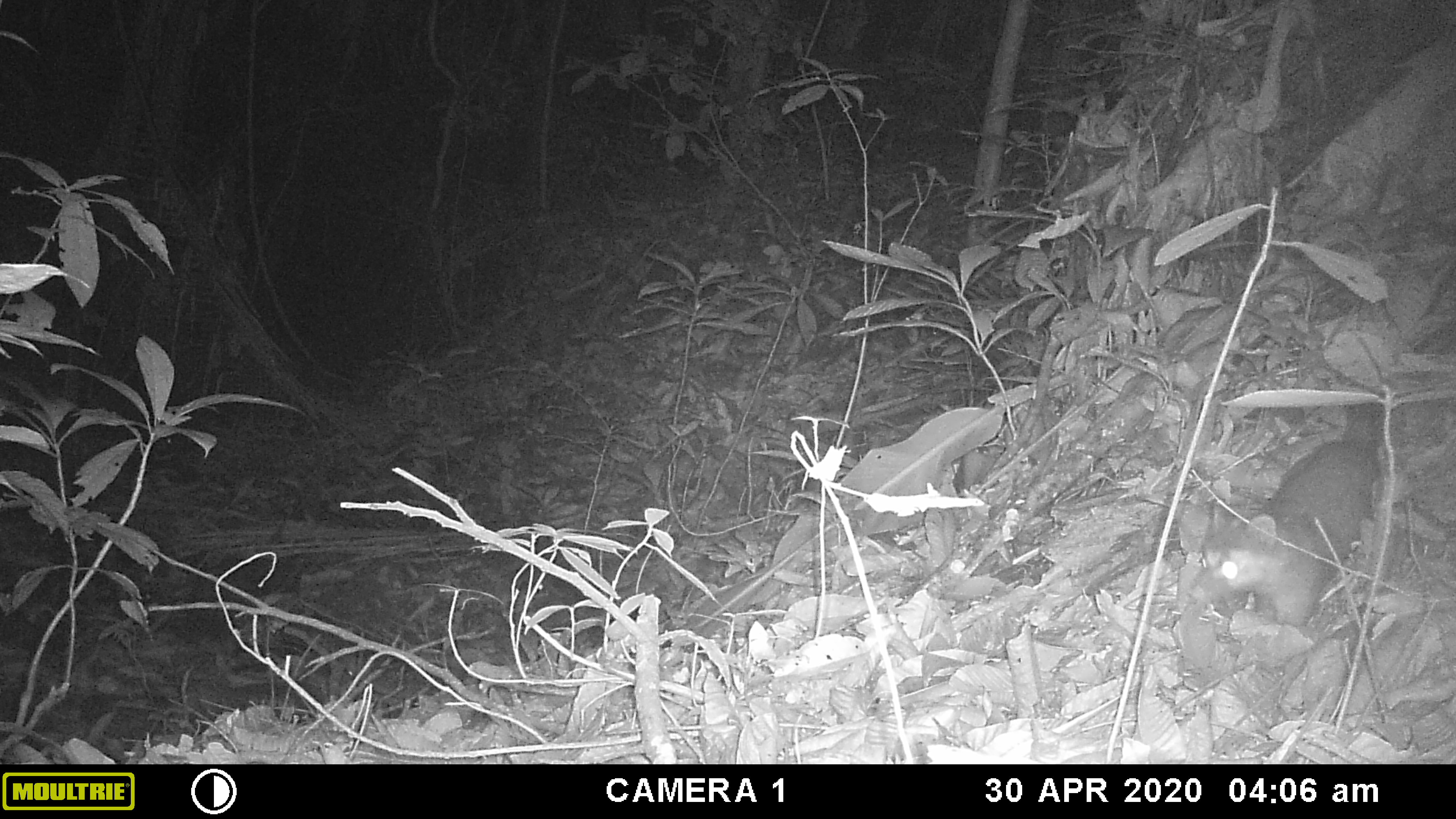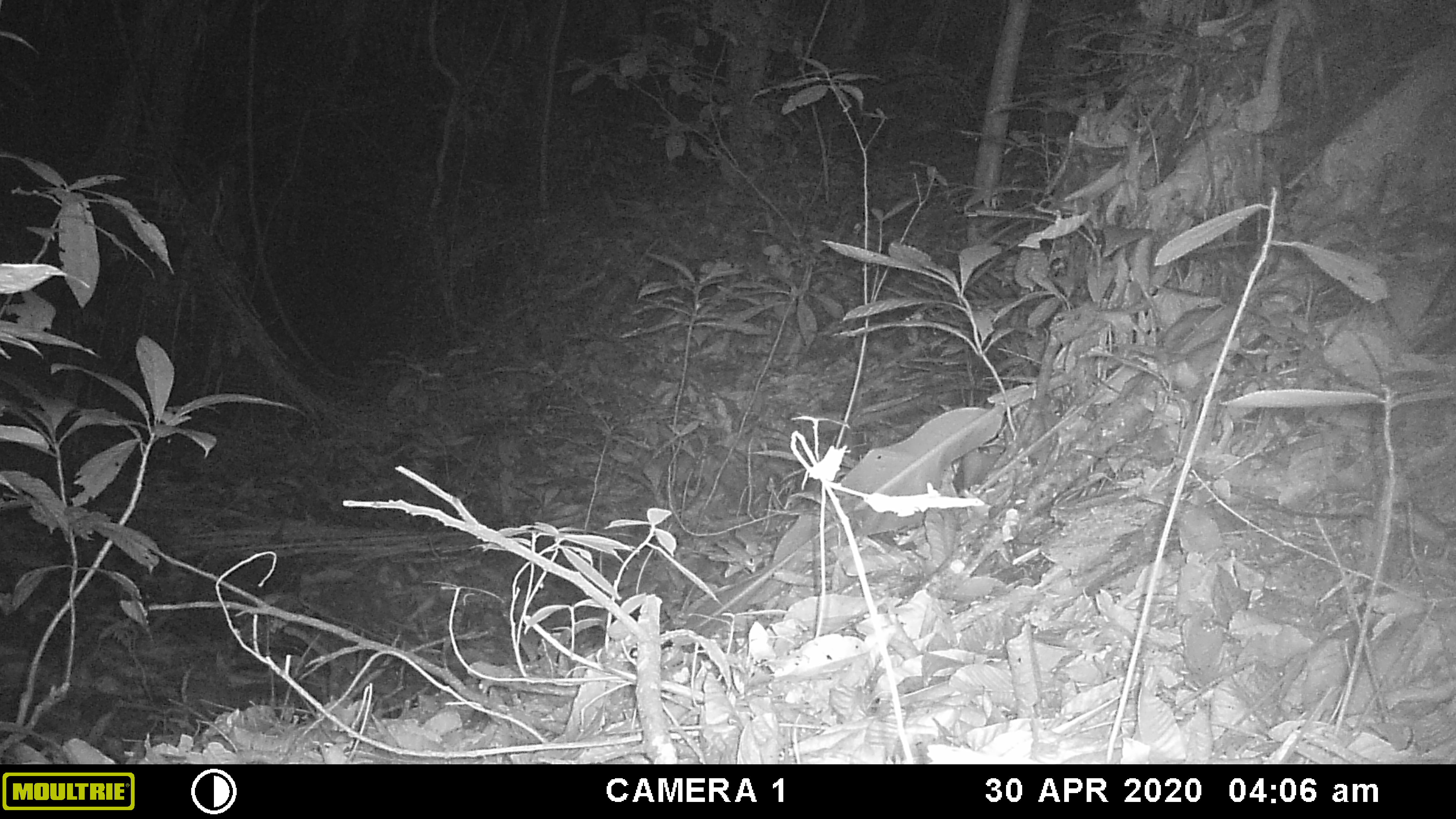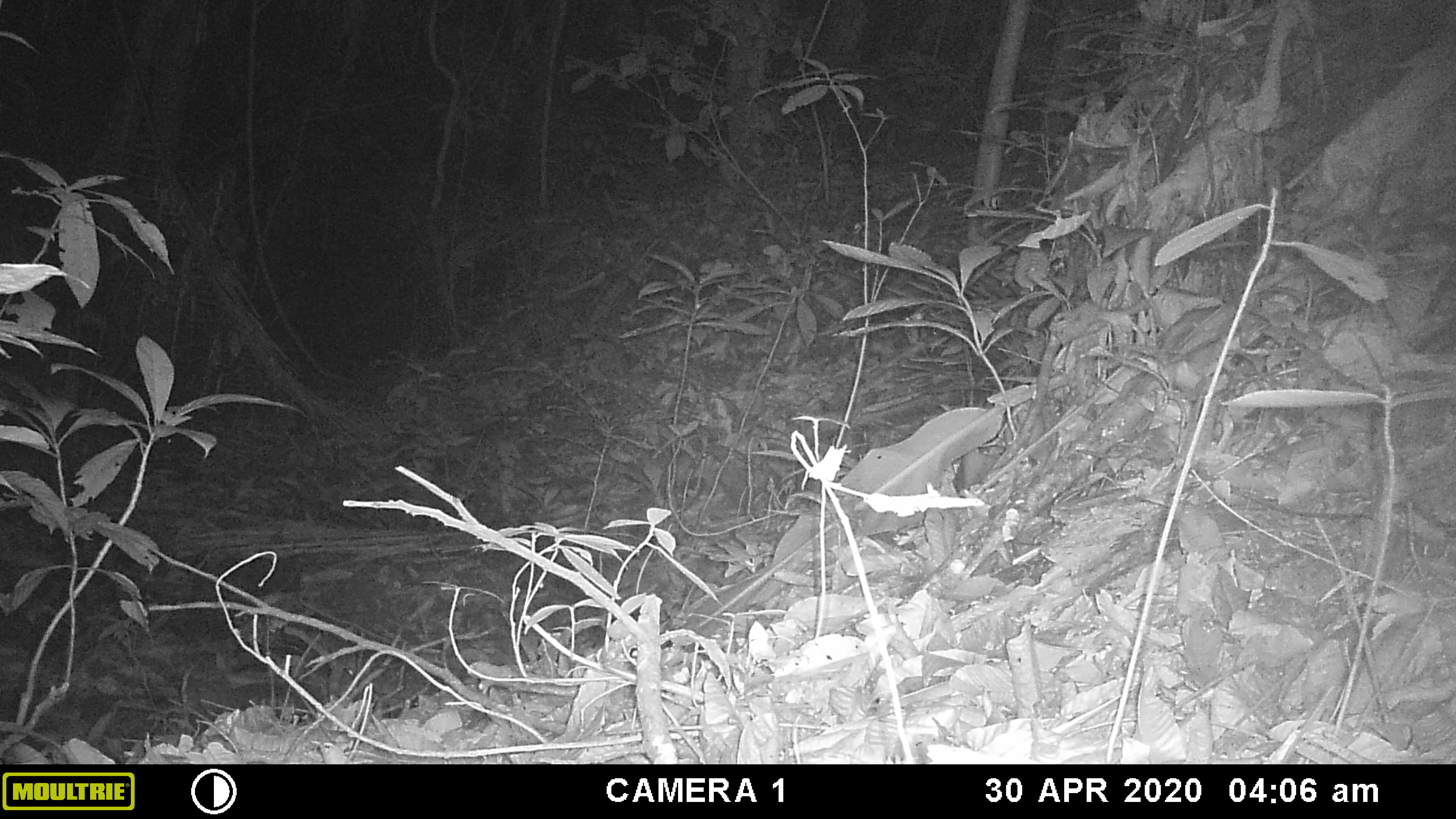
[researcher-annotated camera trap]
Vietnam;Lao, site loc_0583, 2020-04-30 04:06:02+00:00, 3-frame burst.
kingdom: Animalia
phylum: Chordata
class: Mammalia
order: Carnivora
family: Mustelidae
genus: Melogale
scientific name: Melogale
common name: ferret badger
Ferret badger (Melogale). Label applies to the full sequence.